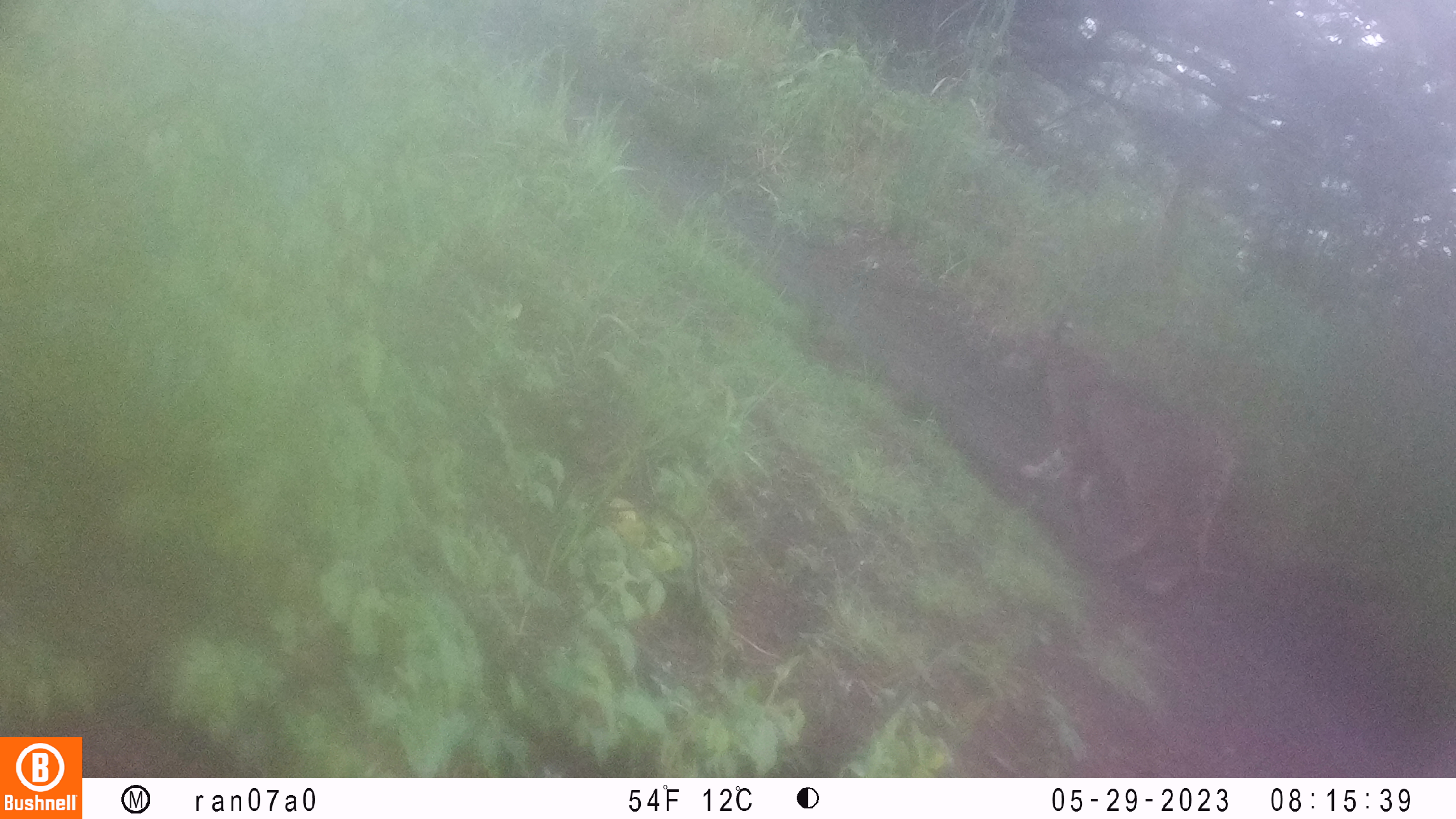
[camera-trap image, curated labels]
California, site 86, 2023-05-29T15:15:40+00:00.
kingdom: Animalia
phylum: Chordata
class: Mammalia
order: Carnivora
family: Felidae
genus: Lynx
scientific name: Lynx rufus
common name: bobcat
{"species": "bobcat (Lynx rufus)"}